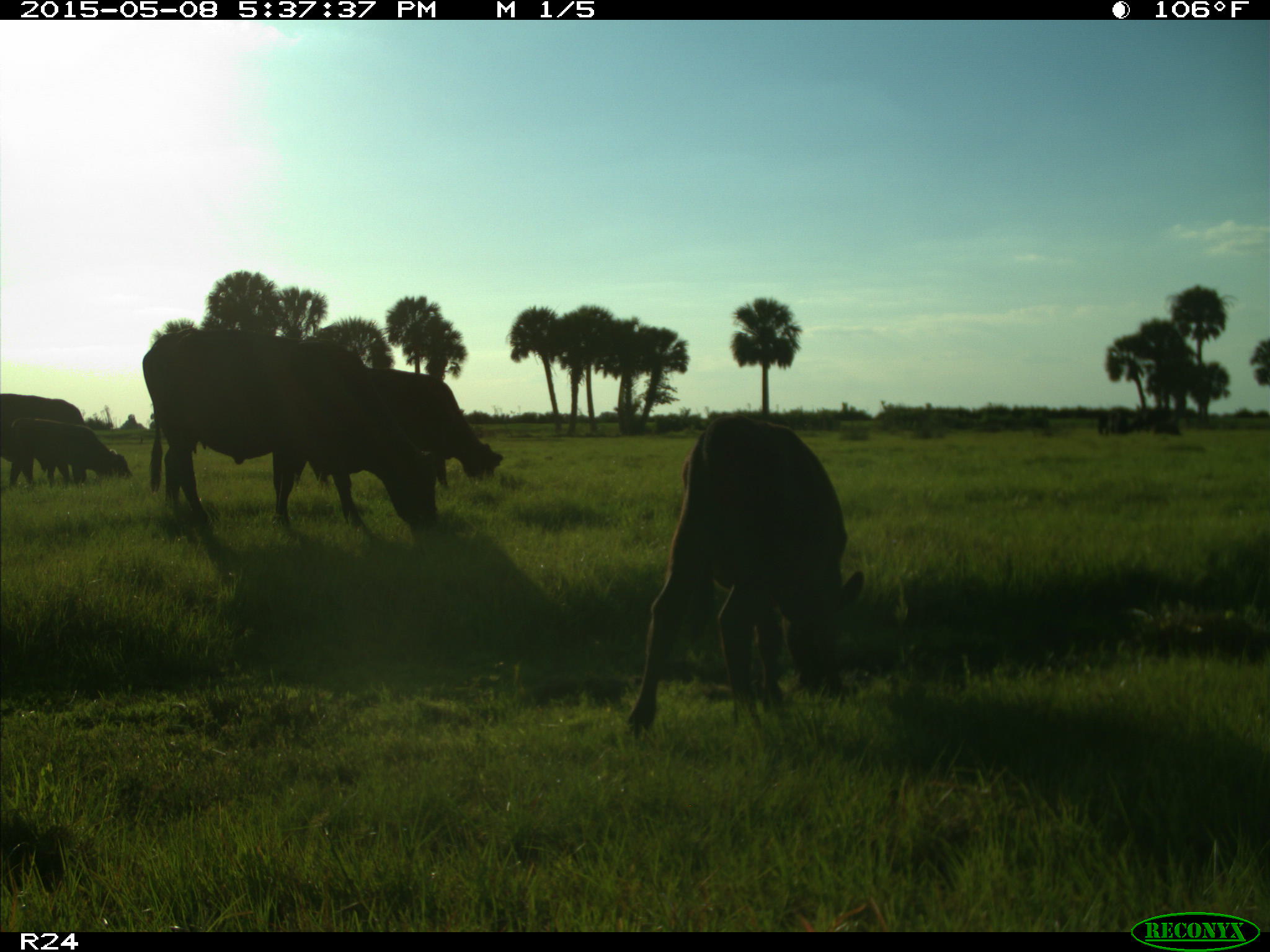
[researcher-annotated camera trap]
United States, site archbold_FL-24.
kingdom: Animalia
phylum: Chordata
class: Mammalia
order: Artiodactyla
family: Bovidae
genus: Bos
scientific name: Bos taurus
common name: domestic cow